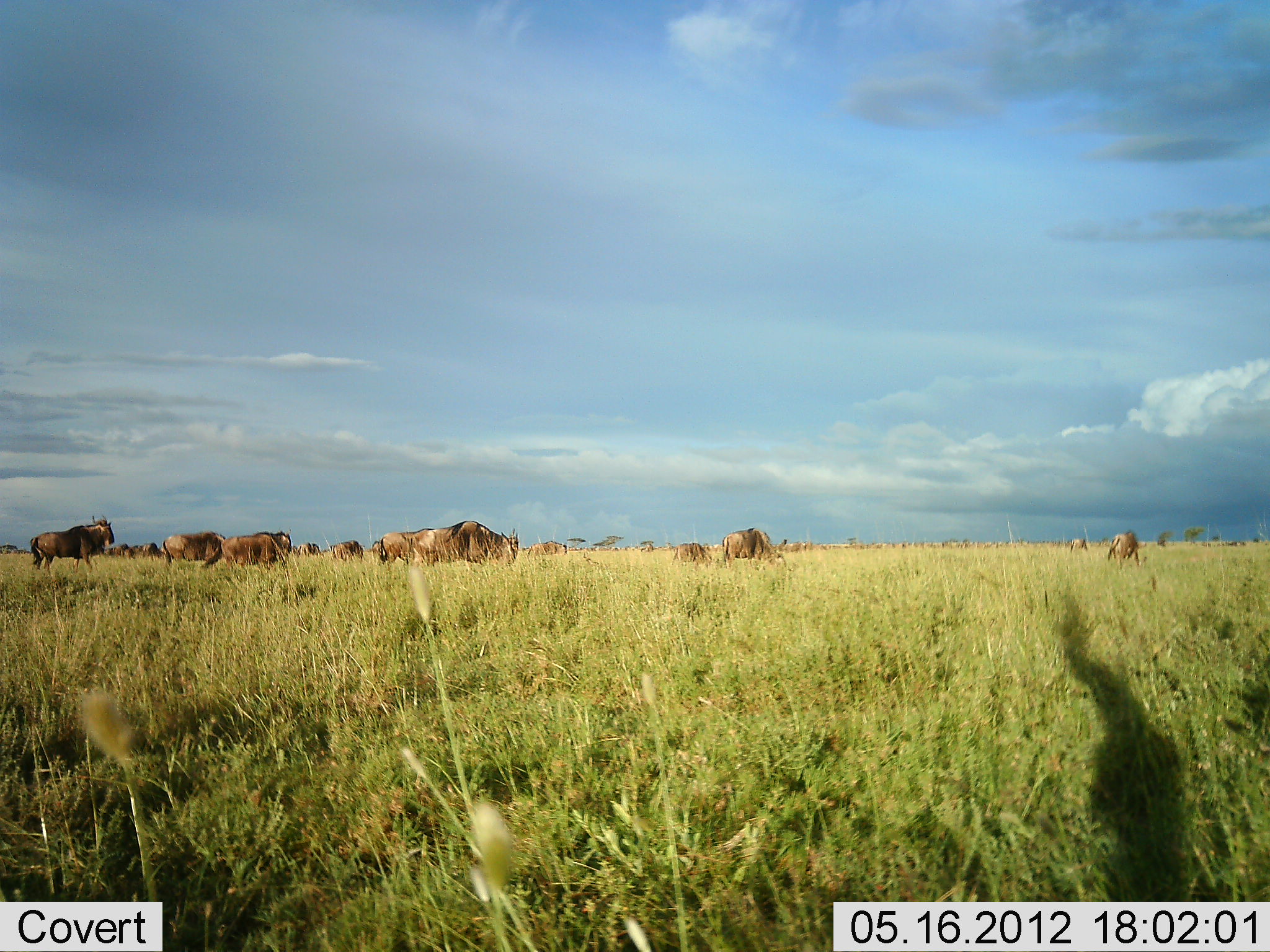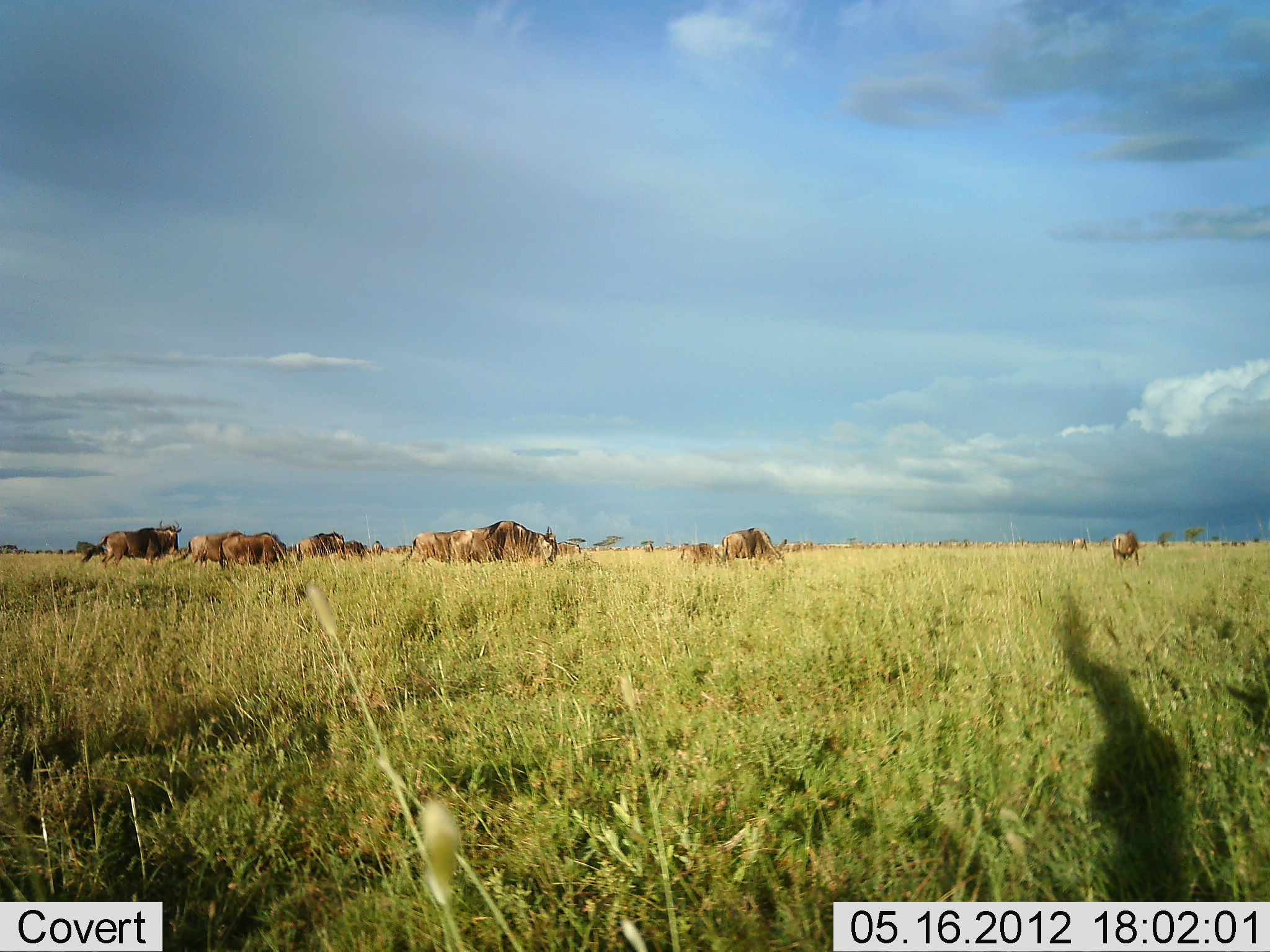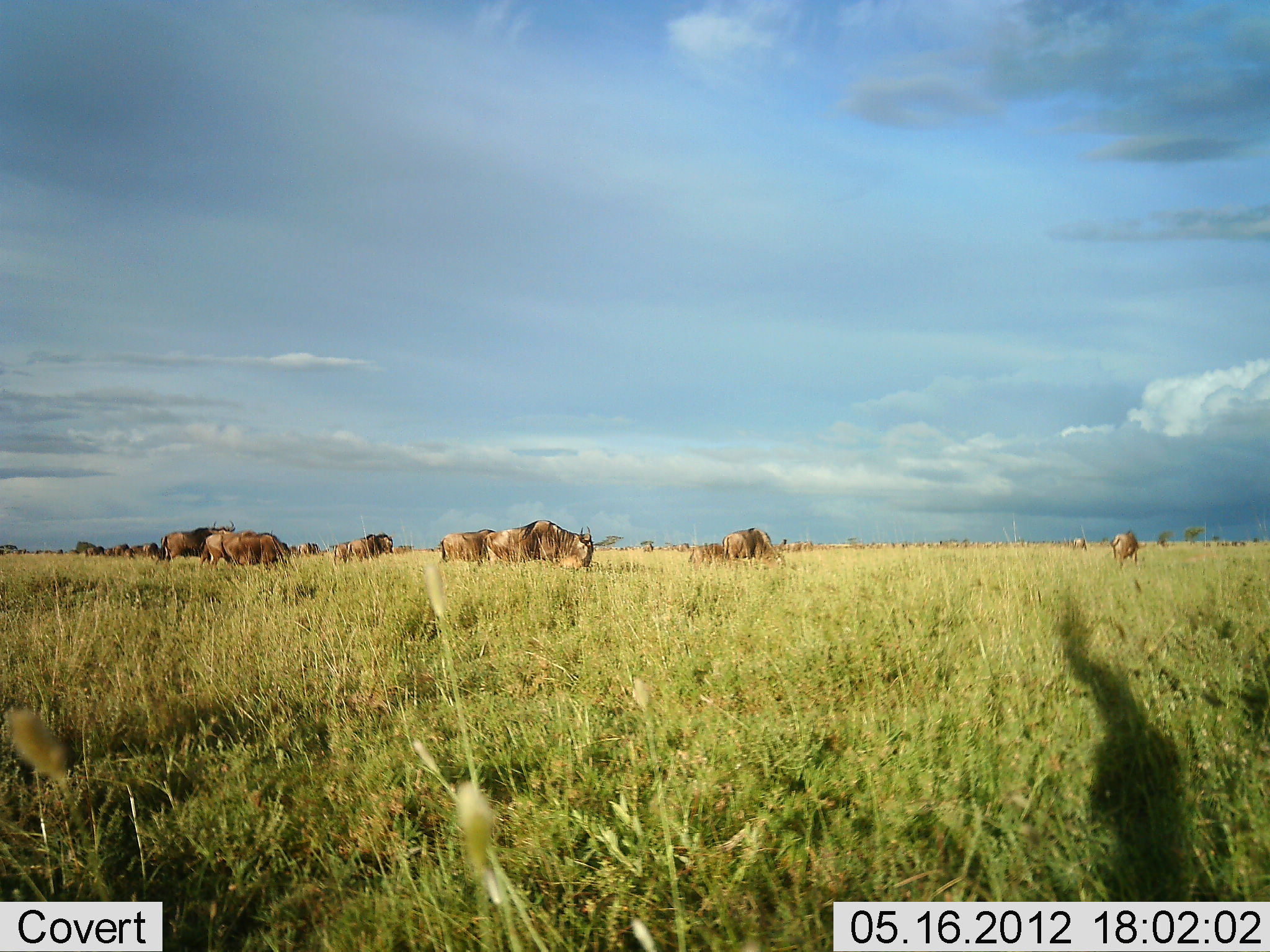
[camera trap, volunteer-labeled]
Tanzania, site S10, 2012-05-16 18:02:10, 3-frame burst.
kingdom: Animalia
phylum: Chordata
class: Mammalia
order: Artiodactyla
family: Bovidae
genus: Connochaetes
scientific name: Connochaetes taurinus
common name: blue wildebeest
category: wildebeest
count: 11-50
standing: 55%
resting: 0%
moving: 64%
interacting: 9%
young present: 18%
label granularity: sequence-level